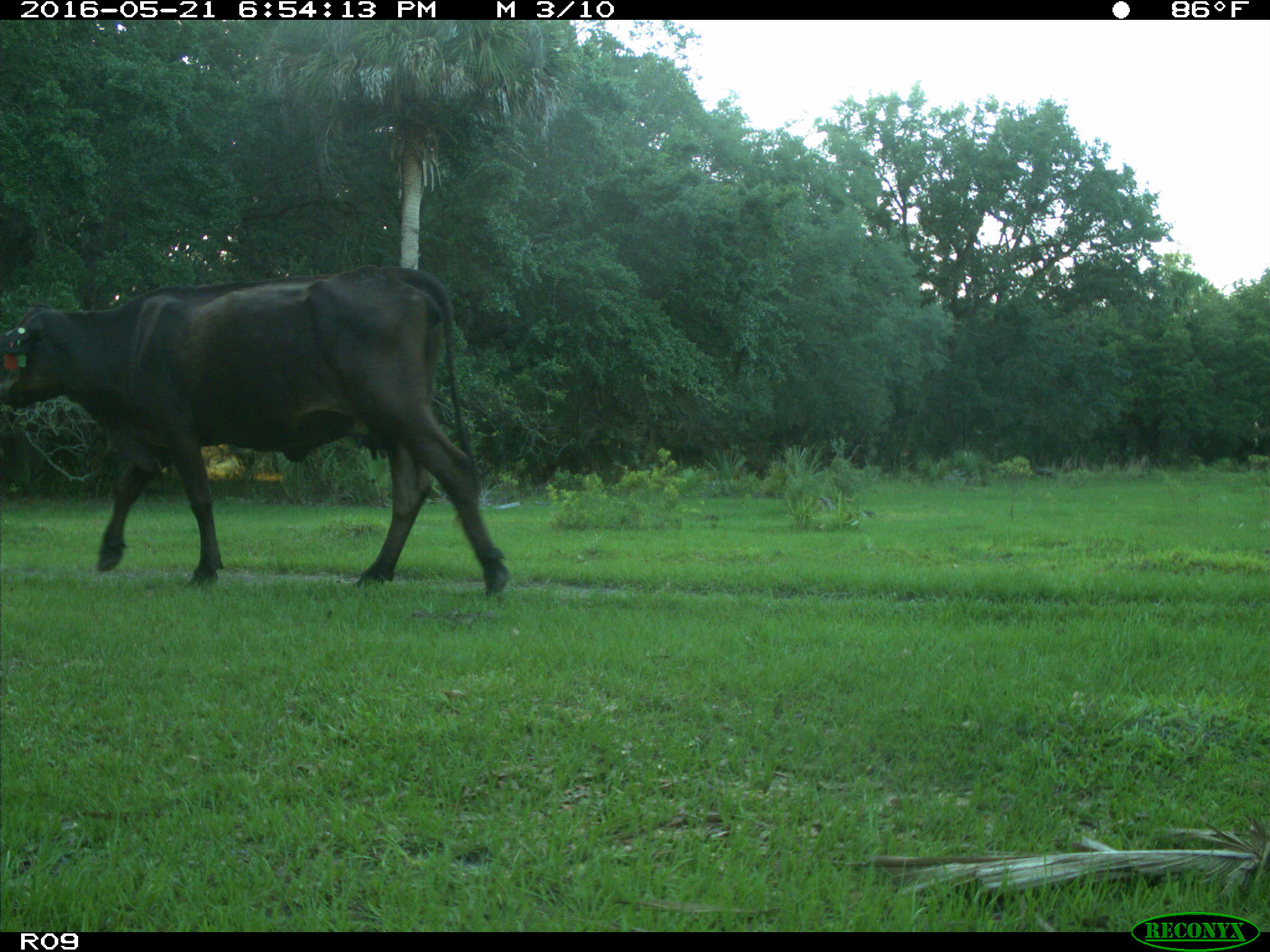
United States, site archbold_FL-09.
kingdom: Animalia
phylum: Chordata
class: Mammalia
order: Artiodactyla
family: Bovidae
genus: Bos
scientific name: Bos taurus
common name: domestic cow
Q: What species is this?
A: Bos taurus (domestic cow).